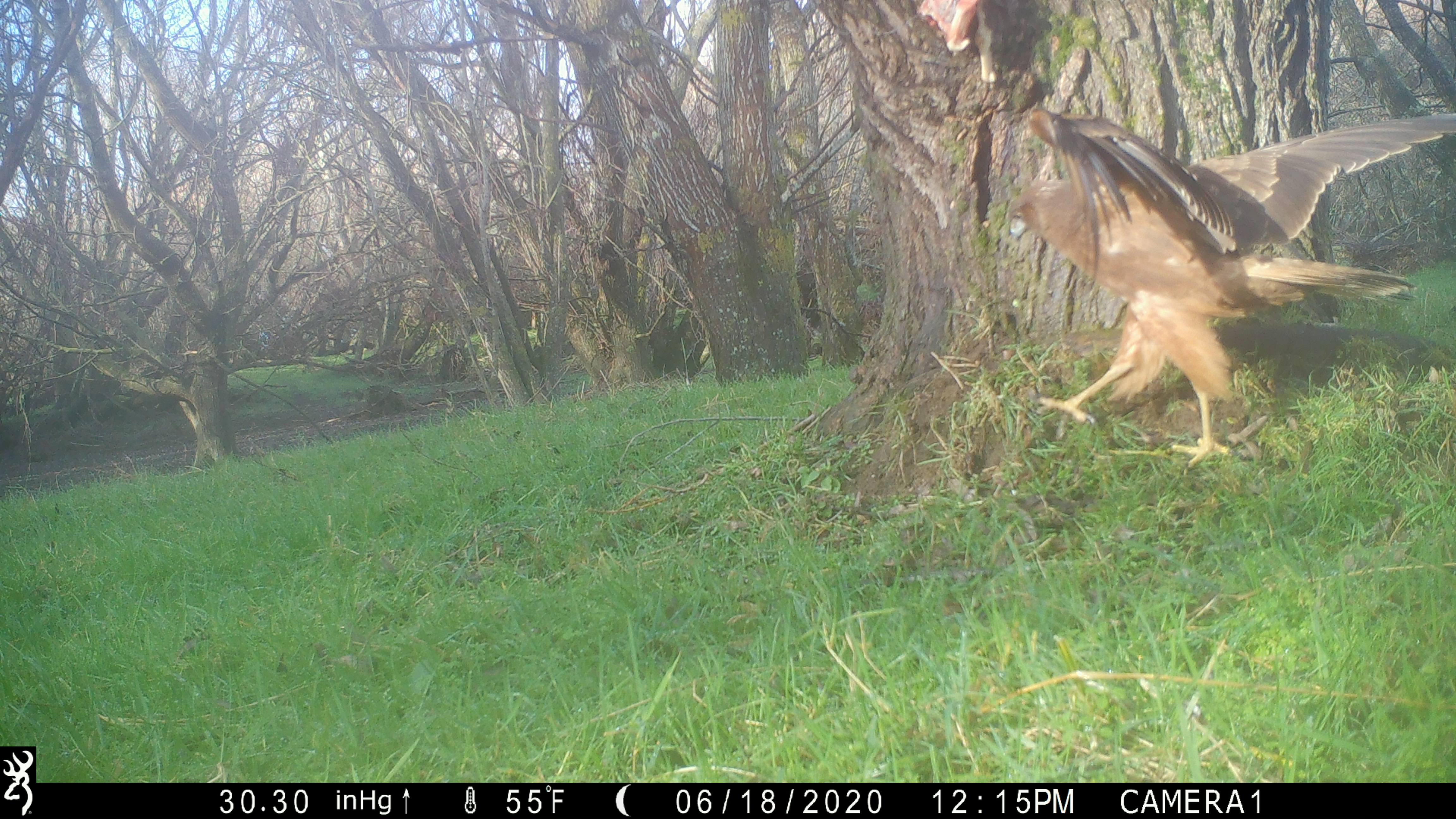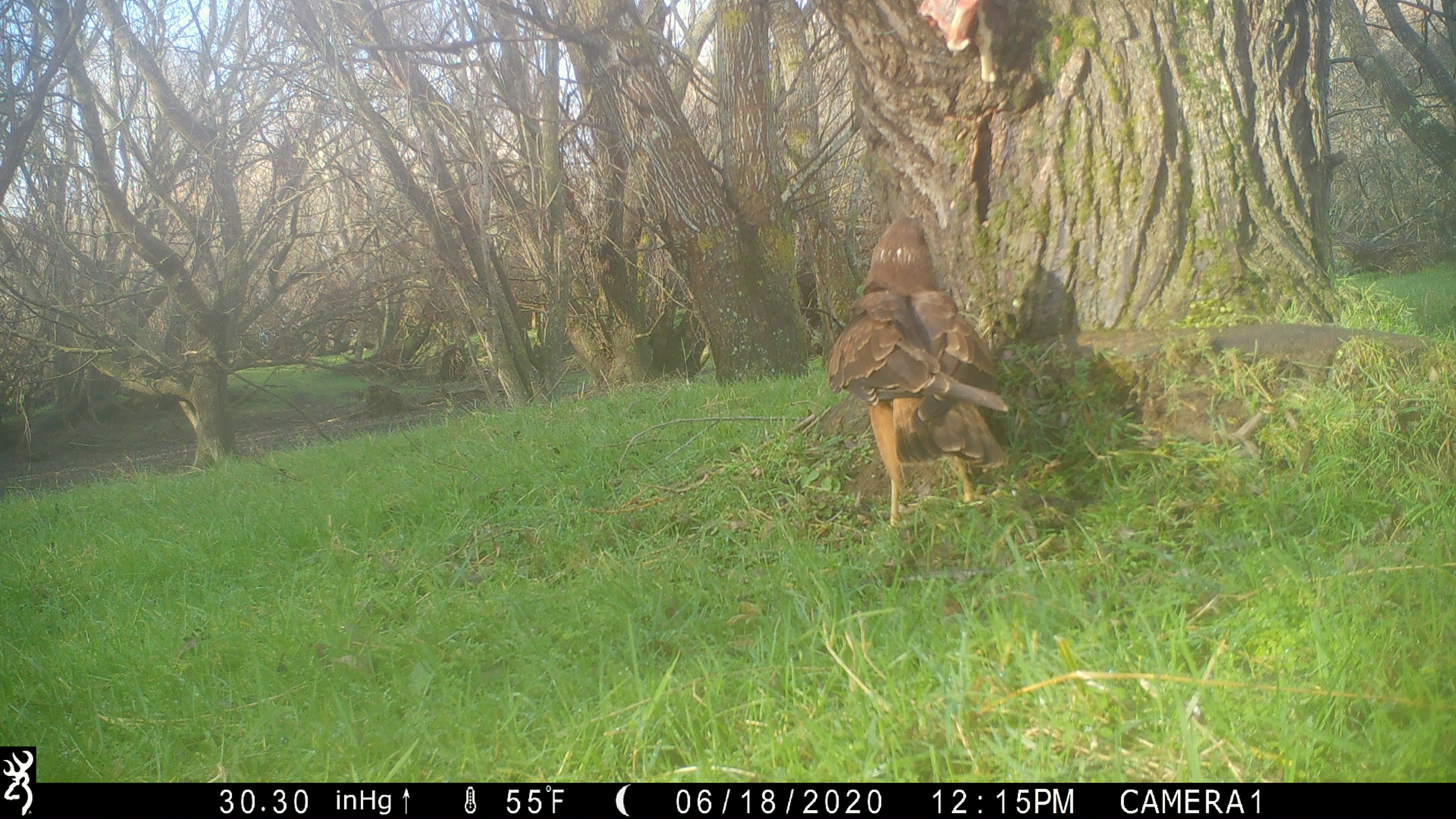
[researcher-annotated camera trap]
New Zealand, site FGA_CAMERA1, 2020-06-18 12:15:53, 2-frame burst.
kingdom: Animalia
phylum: Chordata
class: Aves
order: Accipitriformes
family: Accipitridae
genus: Circus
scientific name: Circus approximans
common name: swamp harrier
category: harrier